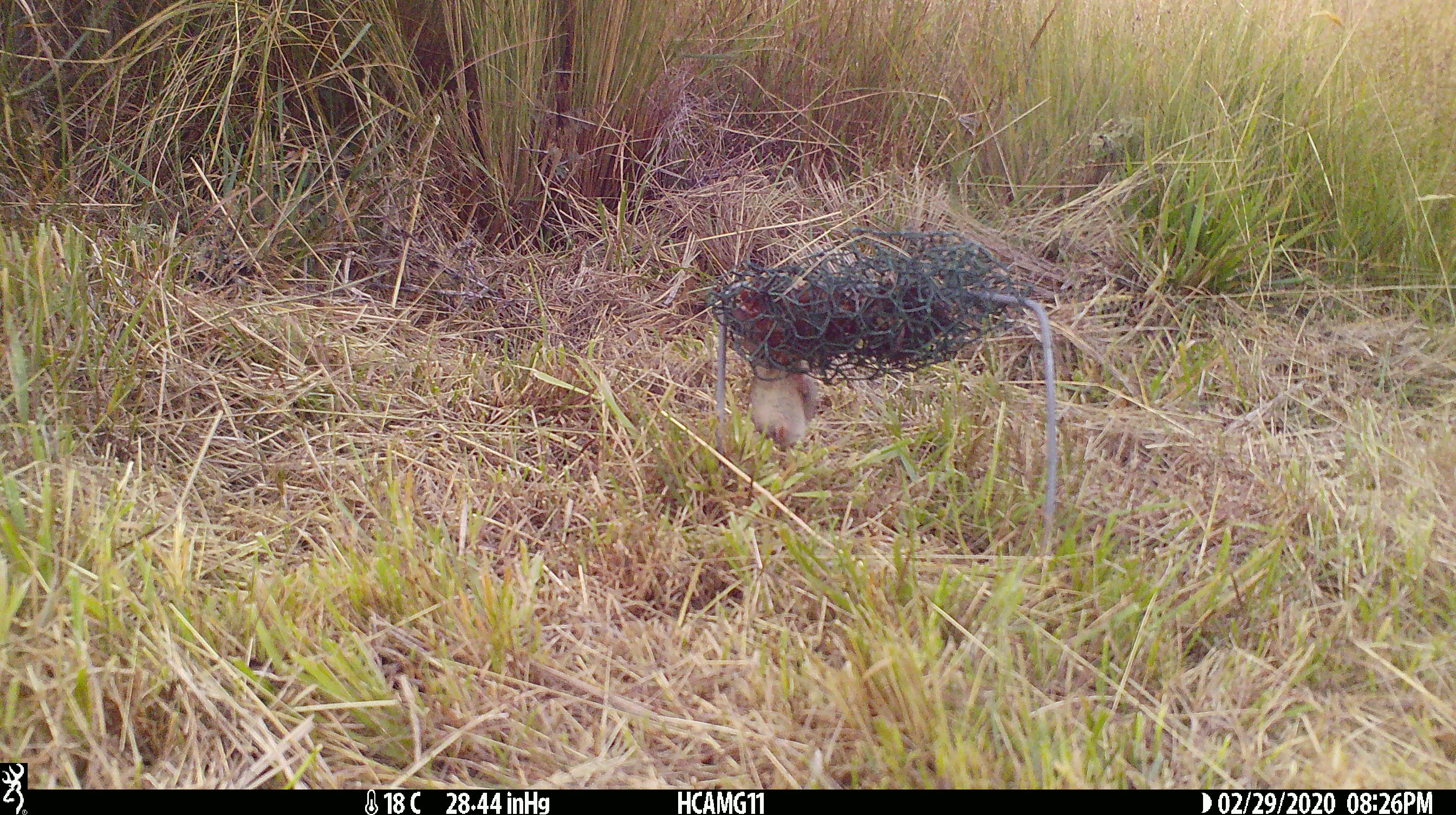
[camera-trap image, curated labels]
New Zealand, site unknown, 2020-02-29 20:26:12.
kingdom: Animalia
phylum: Chordata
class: Mammalia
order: Rodentia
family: Muridae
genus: Mus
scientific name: Mus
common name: mouse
Mouse (Mus).